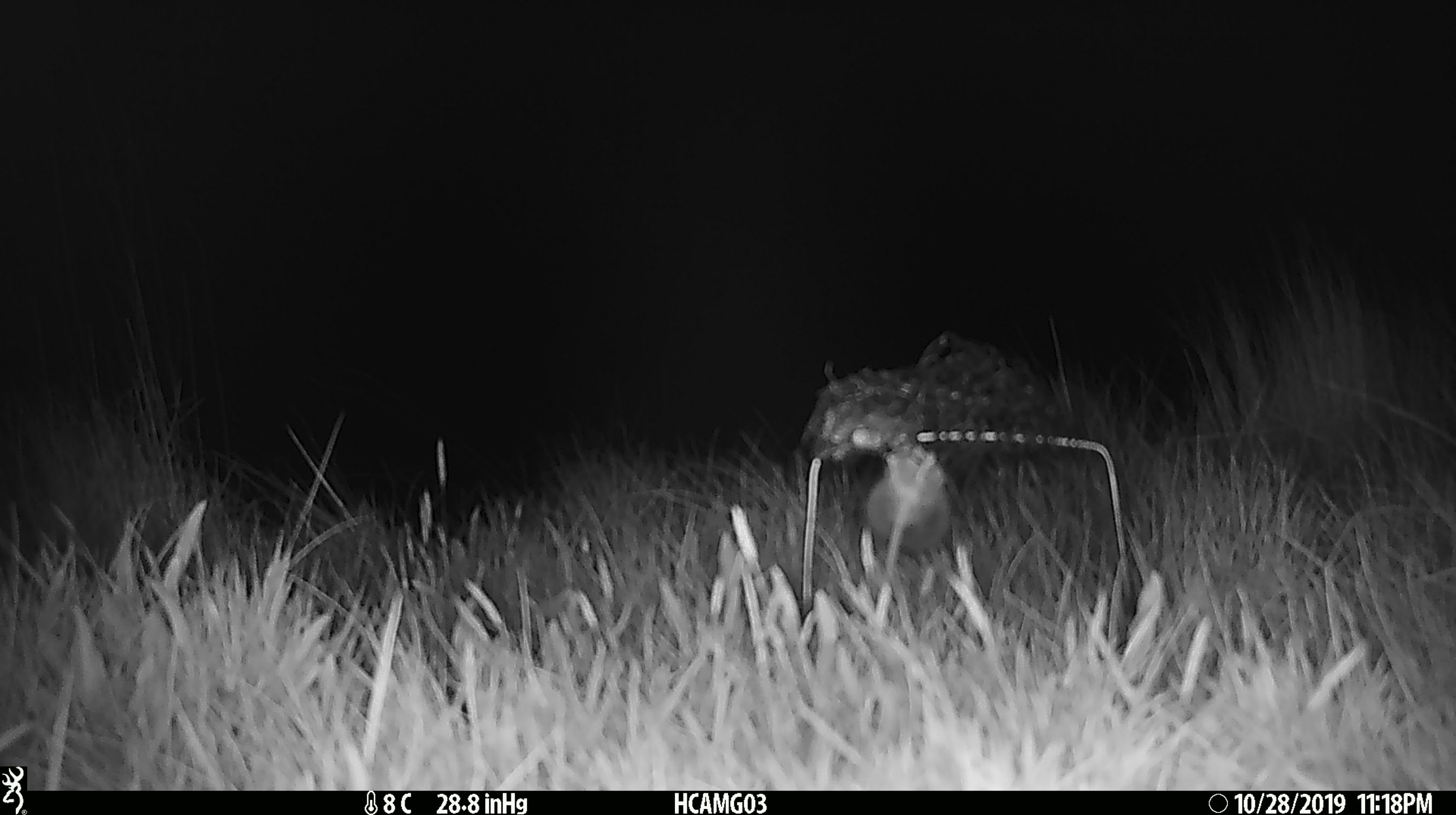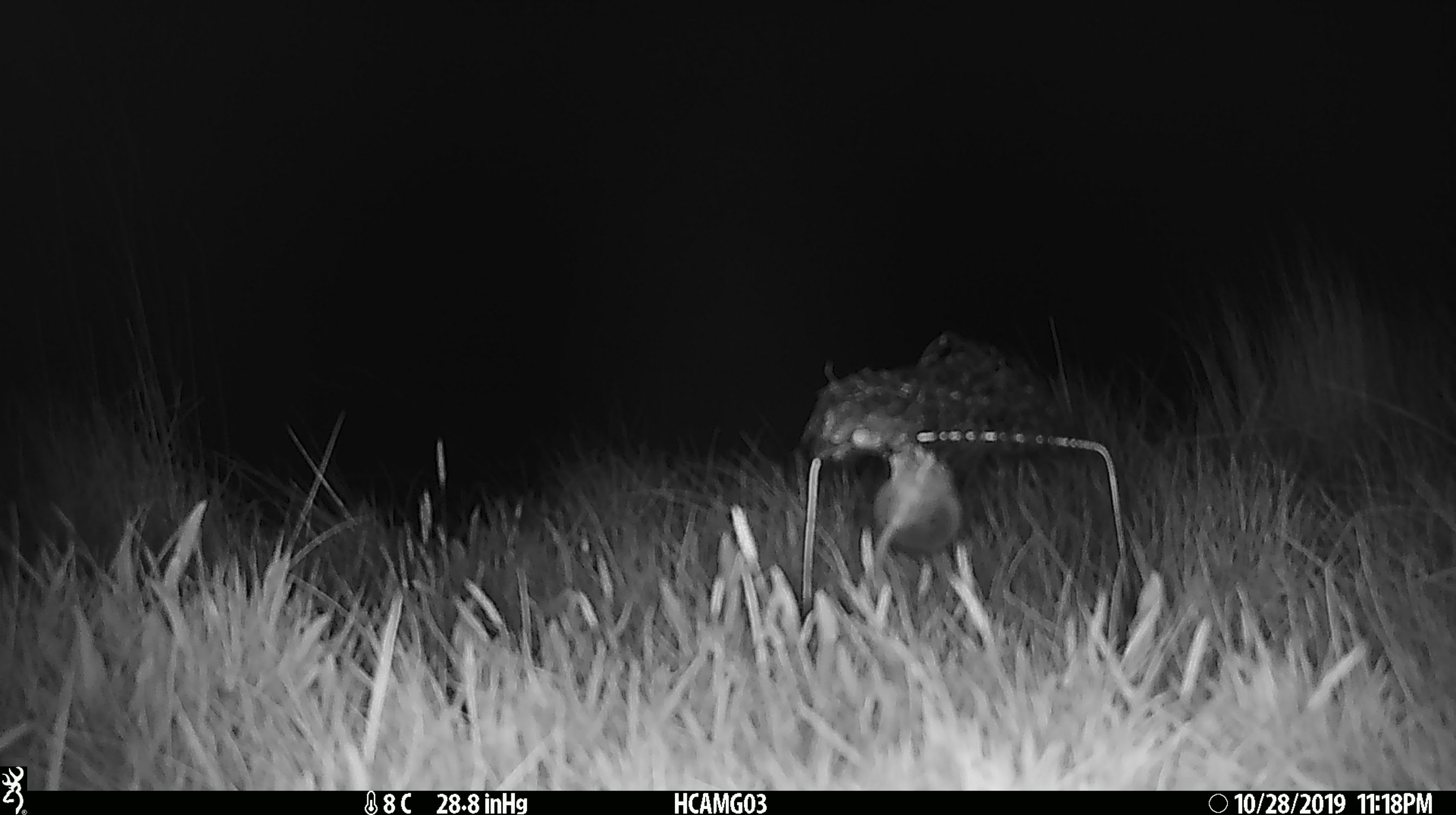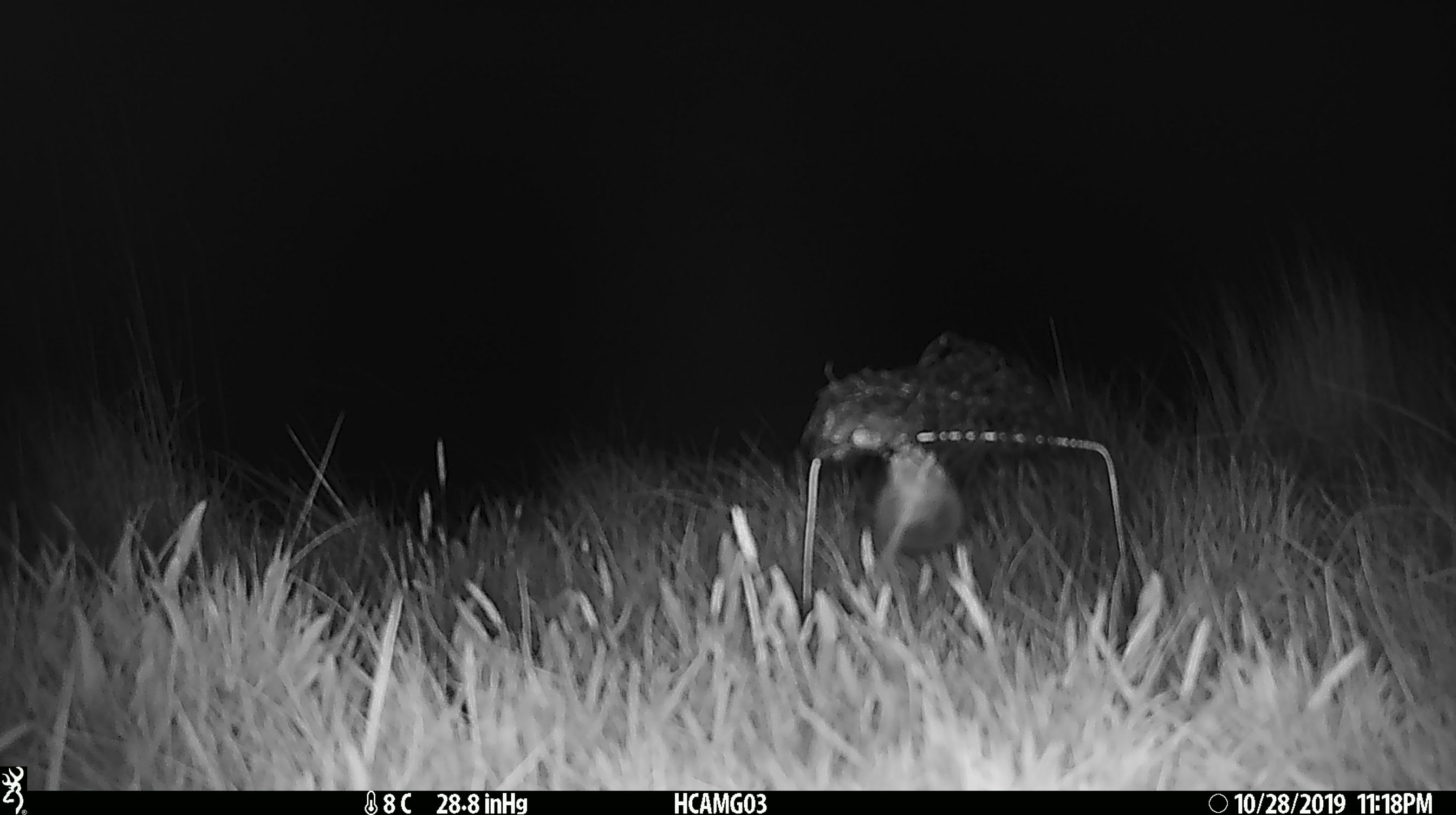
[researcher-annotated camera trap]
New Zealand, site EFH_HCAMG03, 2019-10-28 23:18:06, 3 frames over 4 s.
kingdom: Animalia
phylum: Chordata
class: Mammalia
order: Rodentia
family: Muridae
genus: Mus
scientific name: Mus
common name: mouse